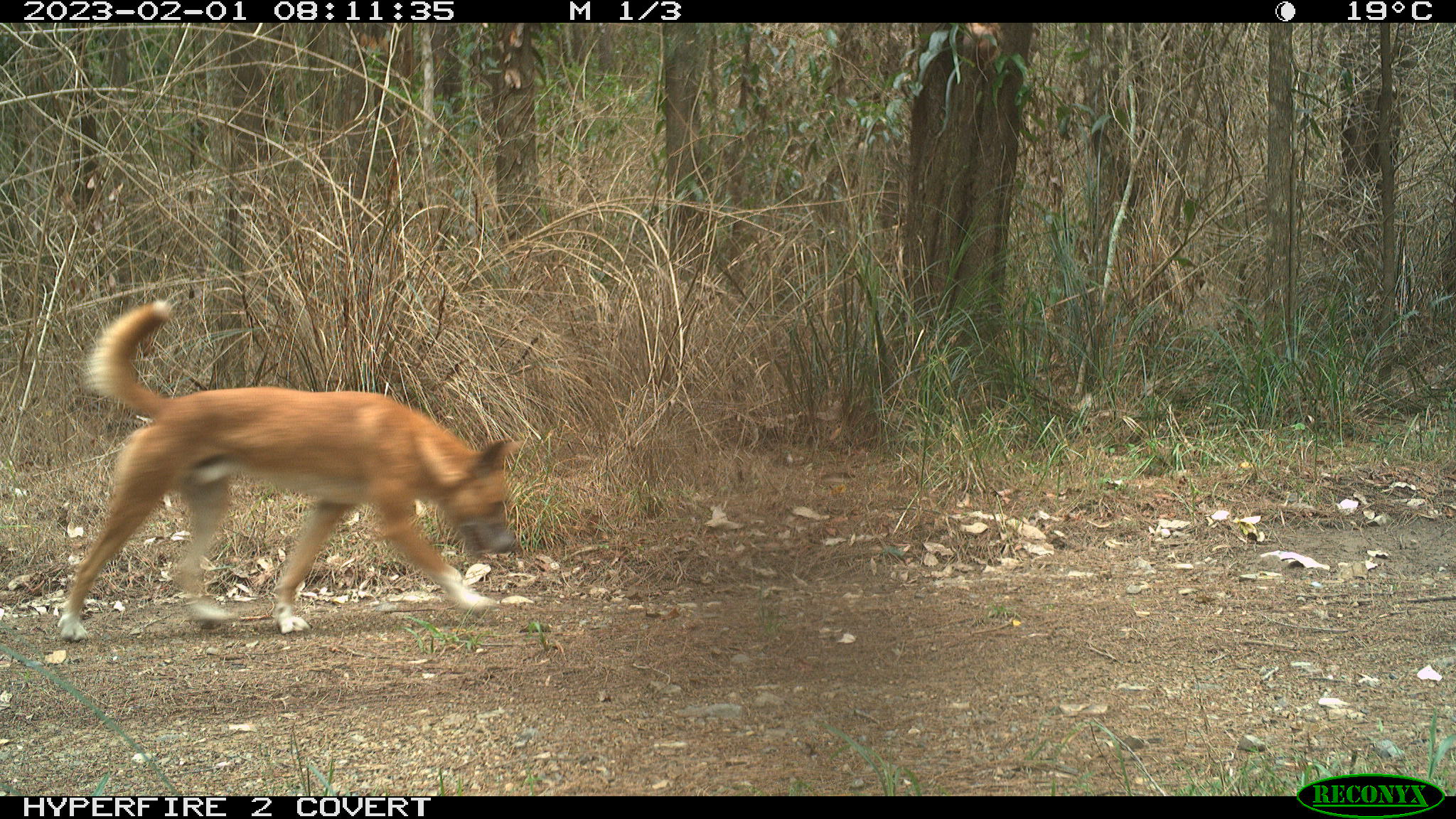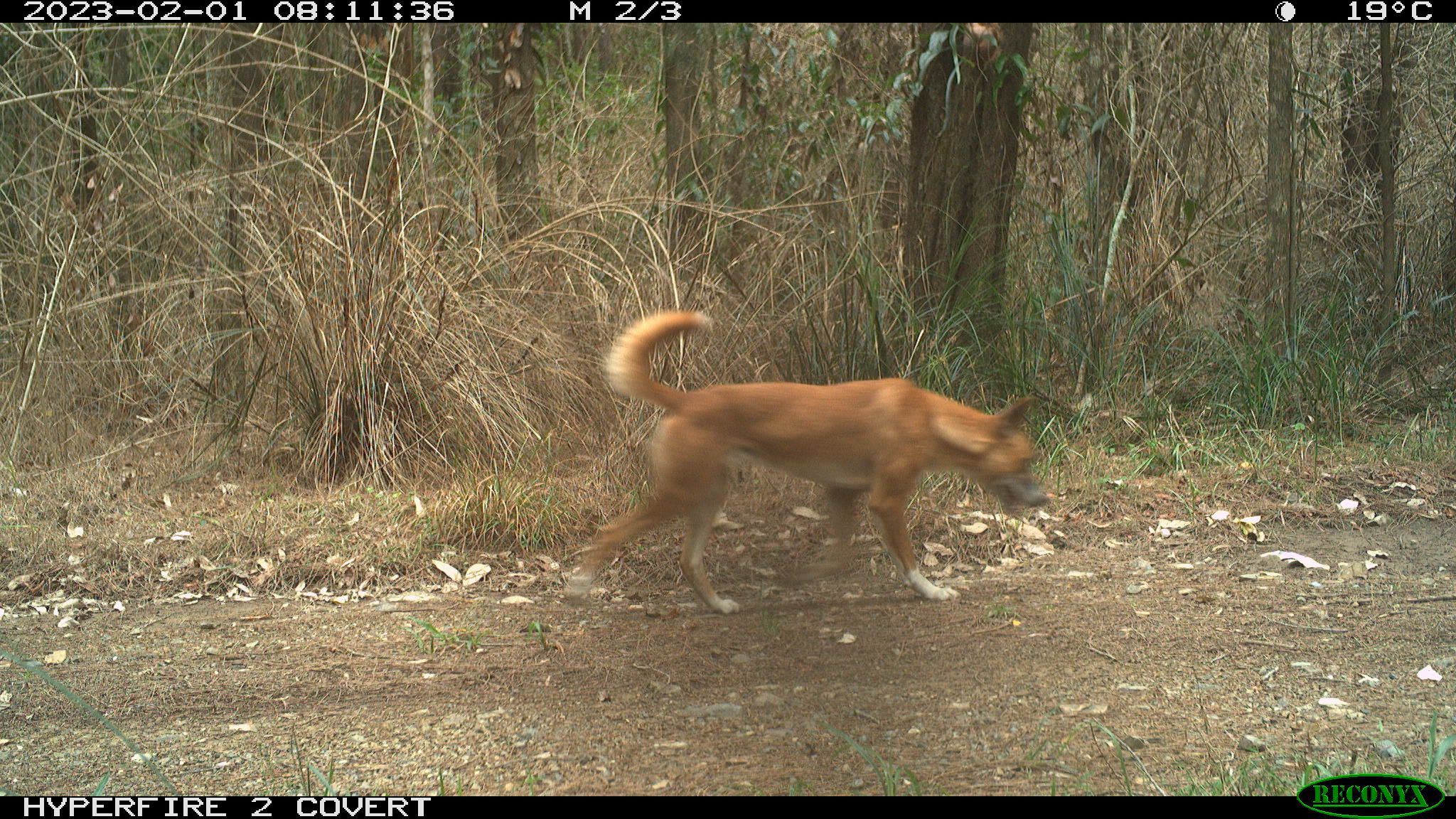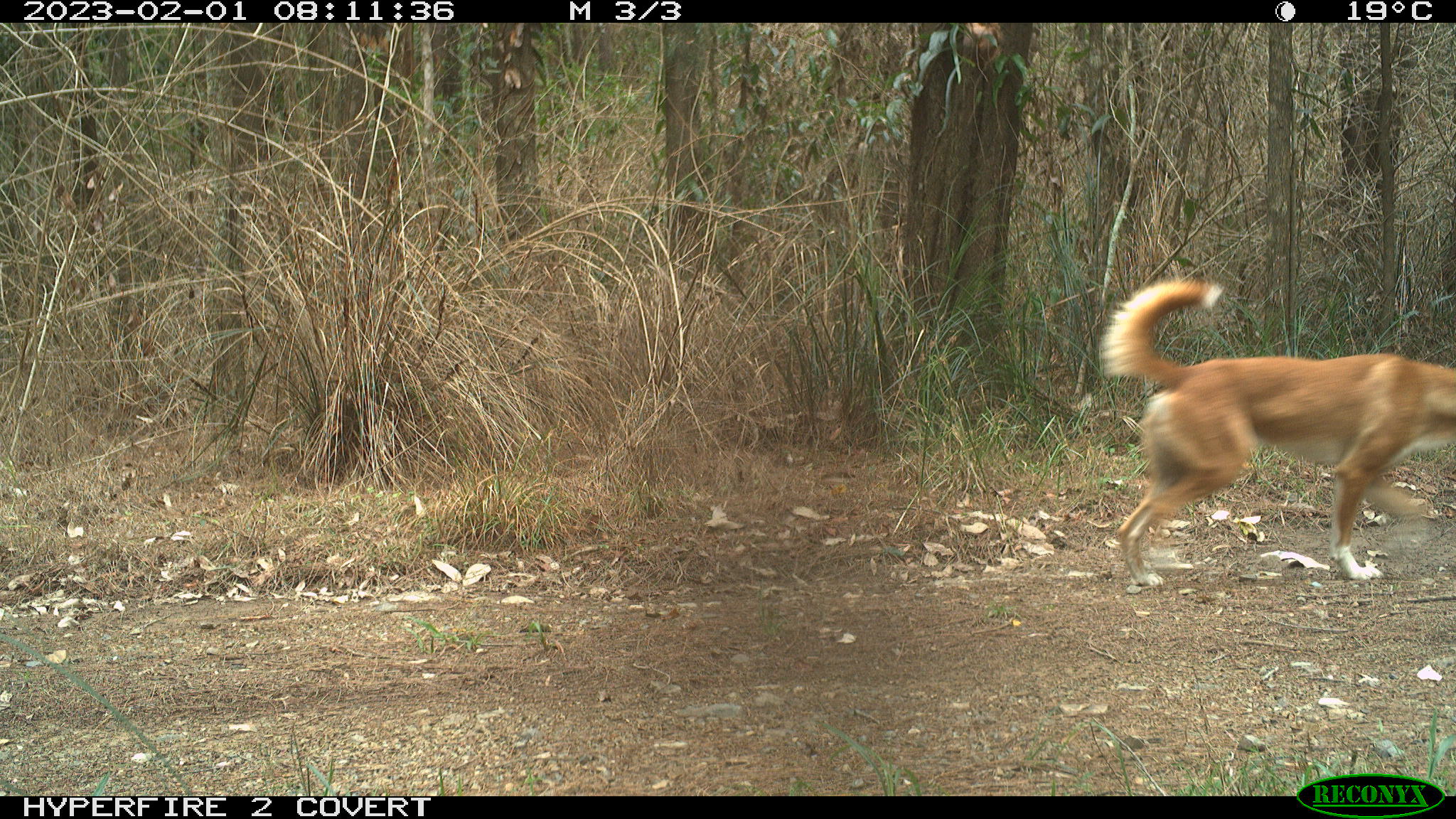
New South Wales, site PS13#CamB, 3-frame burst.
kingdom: Animalia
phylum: Chordata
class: Mammalia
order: Carnivora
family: Canidae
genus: Canis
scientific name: Canis familiaris dingo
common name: dingo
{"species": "dingo (Canis familiaris dingo)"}